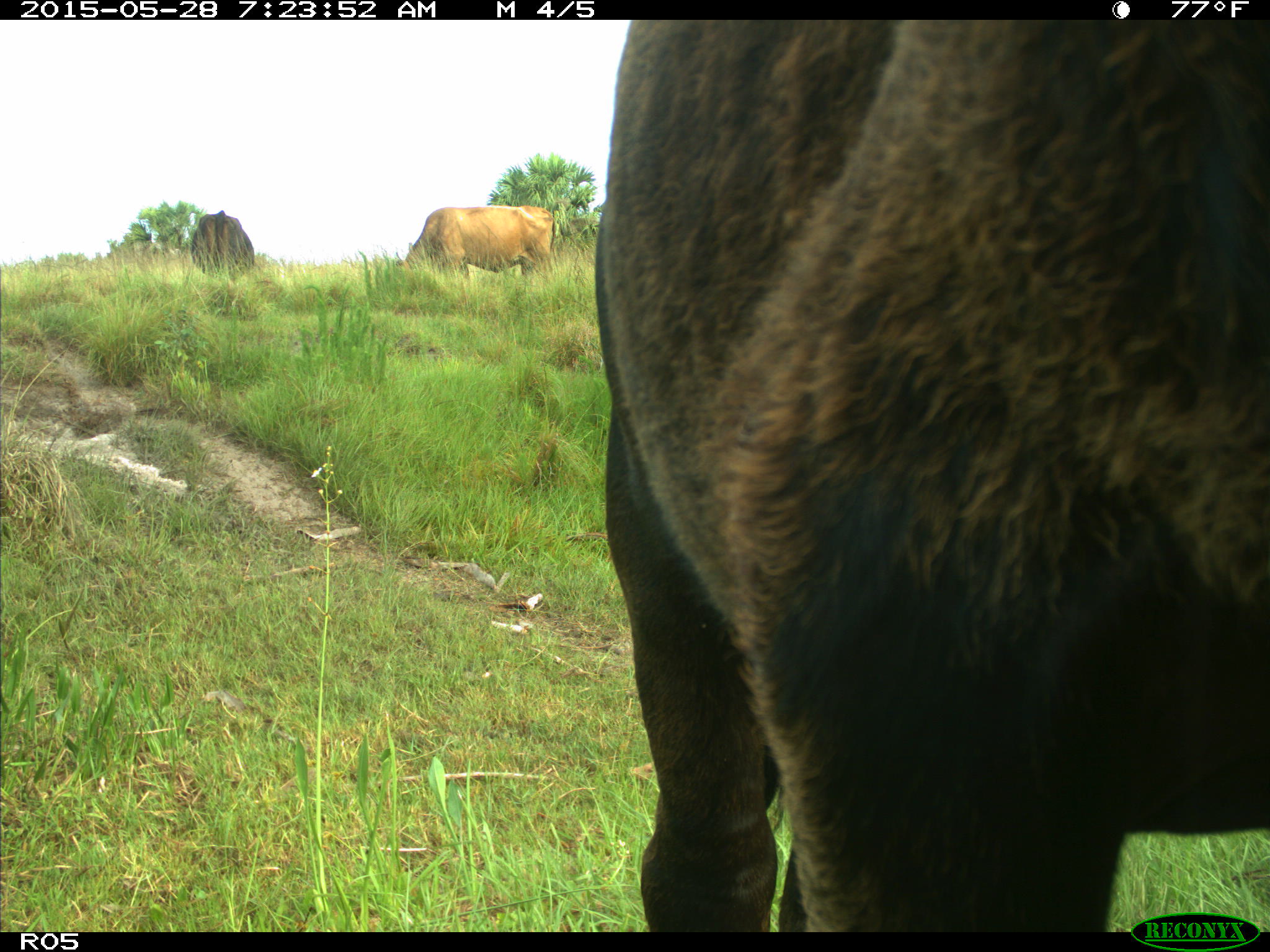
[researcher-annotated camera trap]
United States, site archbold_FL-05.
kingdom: Animalia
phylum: Chordata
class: Mammalia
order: Artiodactyla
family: Bovidae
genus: Bos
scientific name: Bos taurus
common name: domestic cow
Bos taurus (domestic cow).